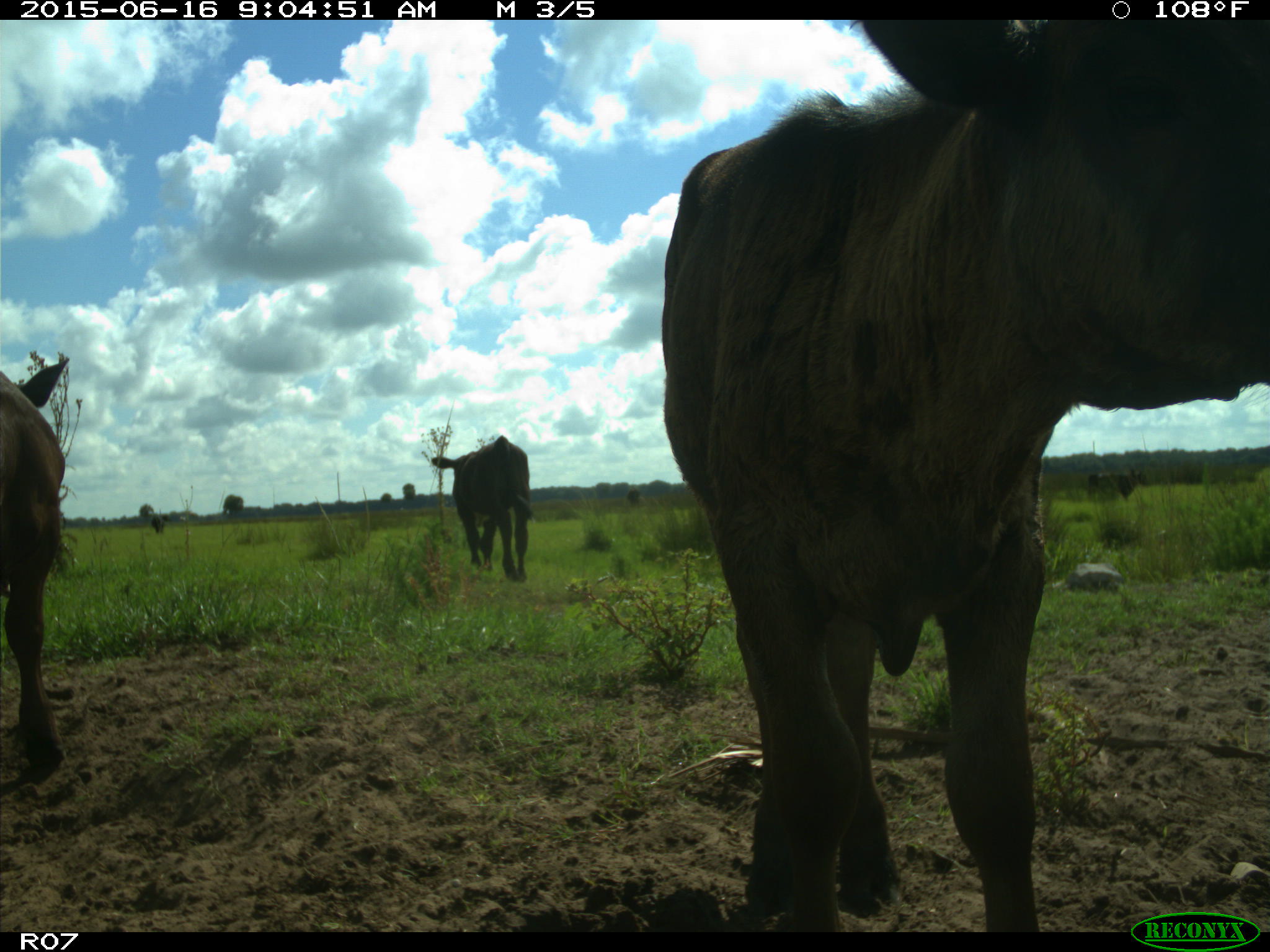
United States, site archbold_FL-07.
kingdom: Animalia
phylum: Chordata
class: Mammalia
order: Artiodactyla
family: Bovidae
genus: Bos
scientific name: Bos taurus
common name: domestic cow